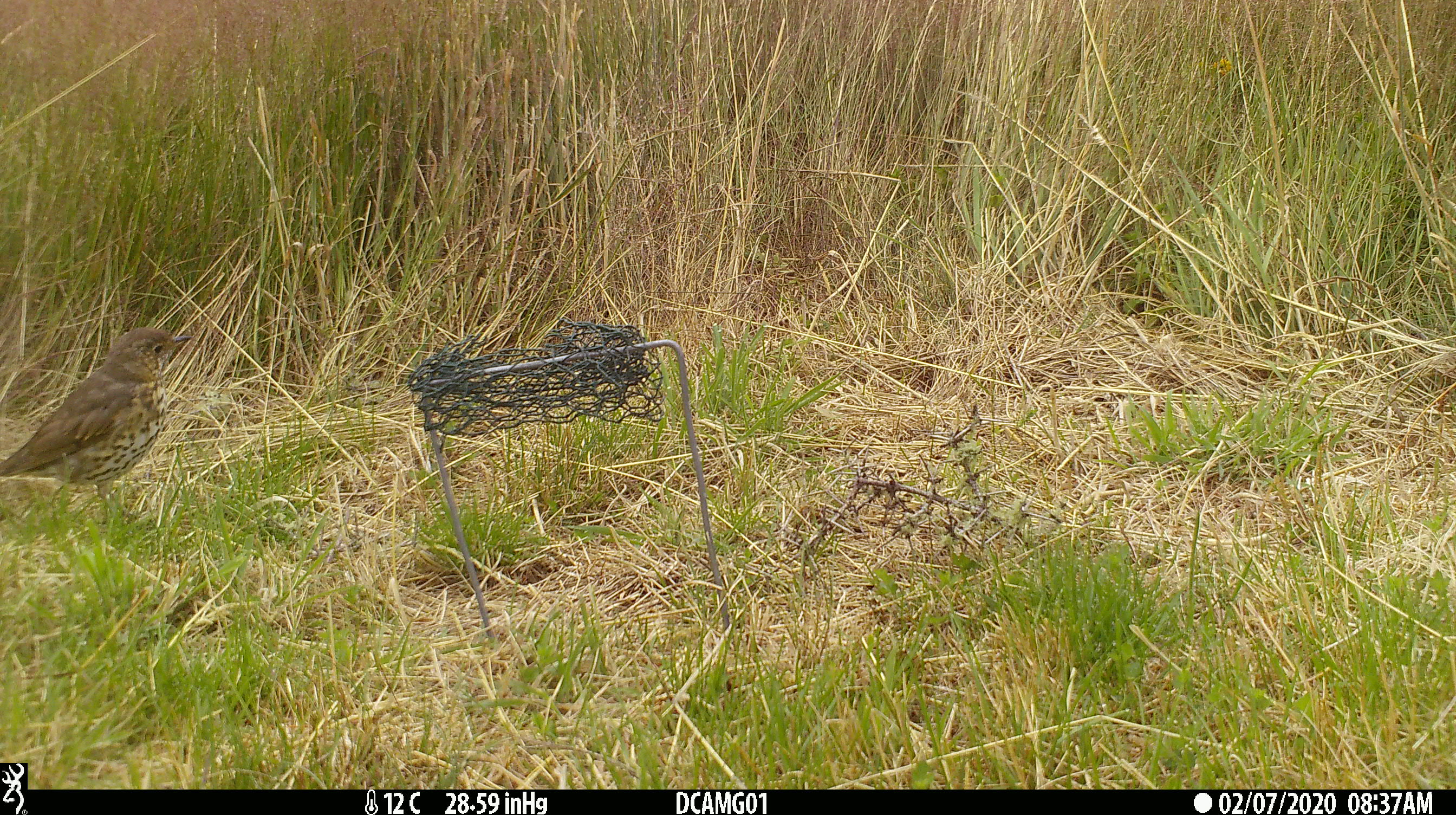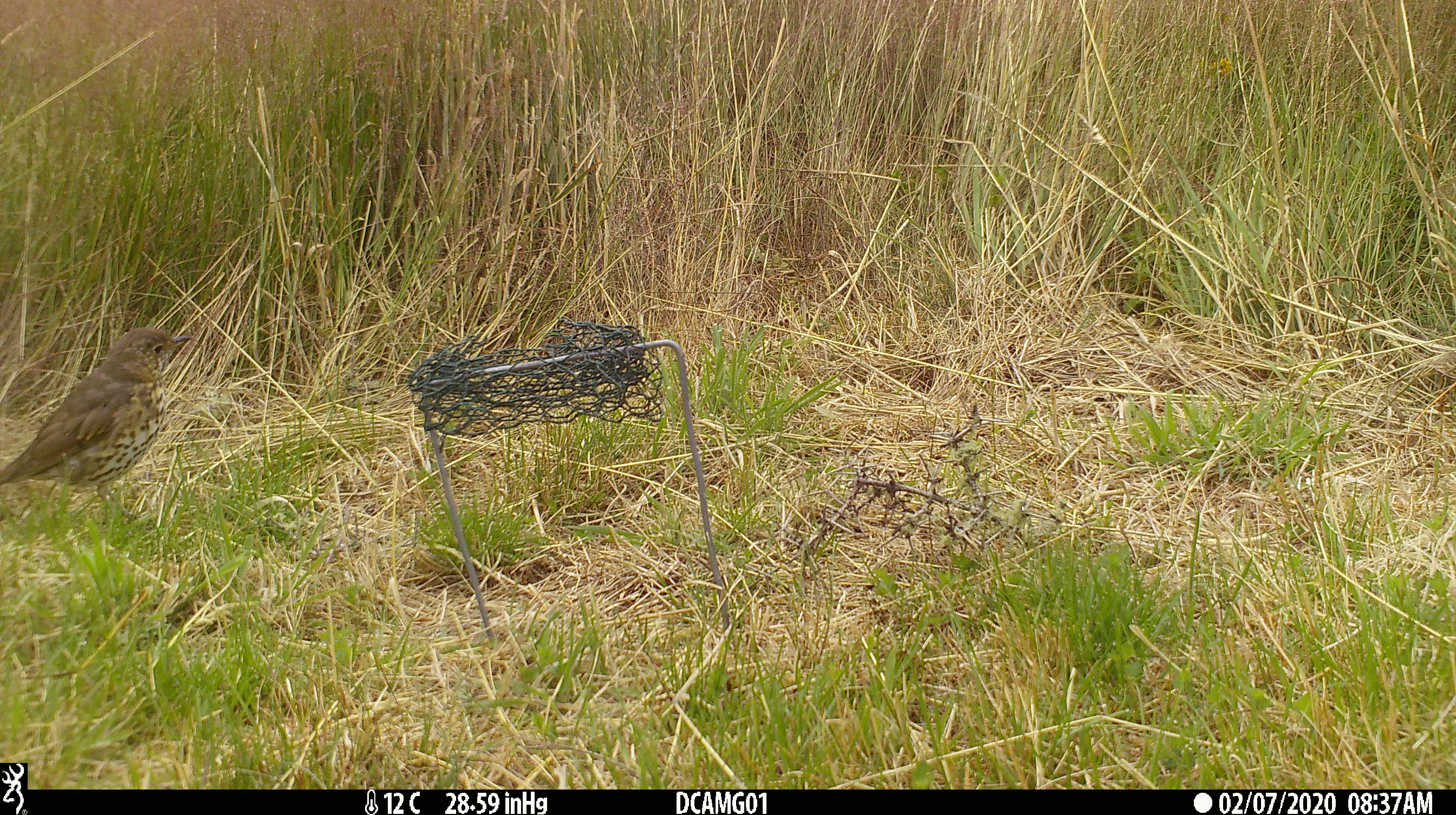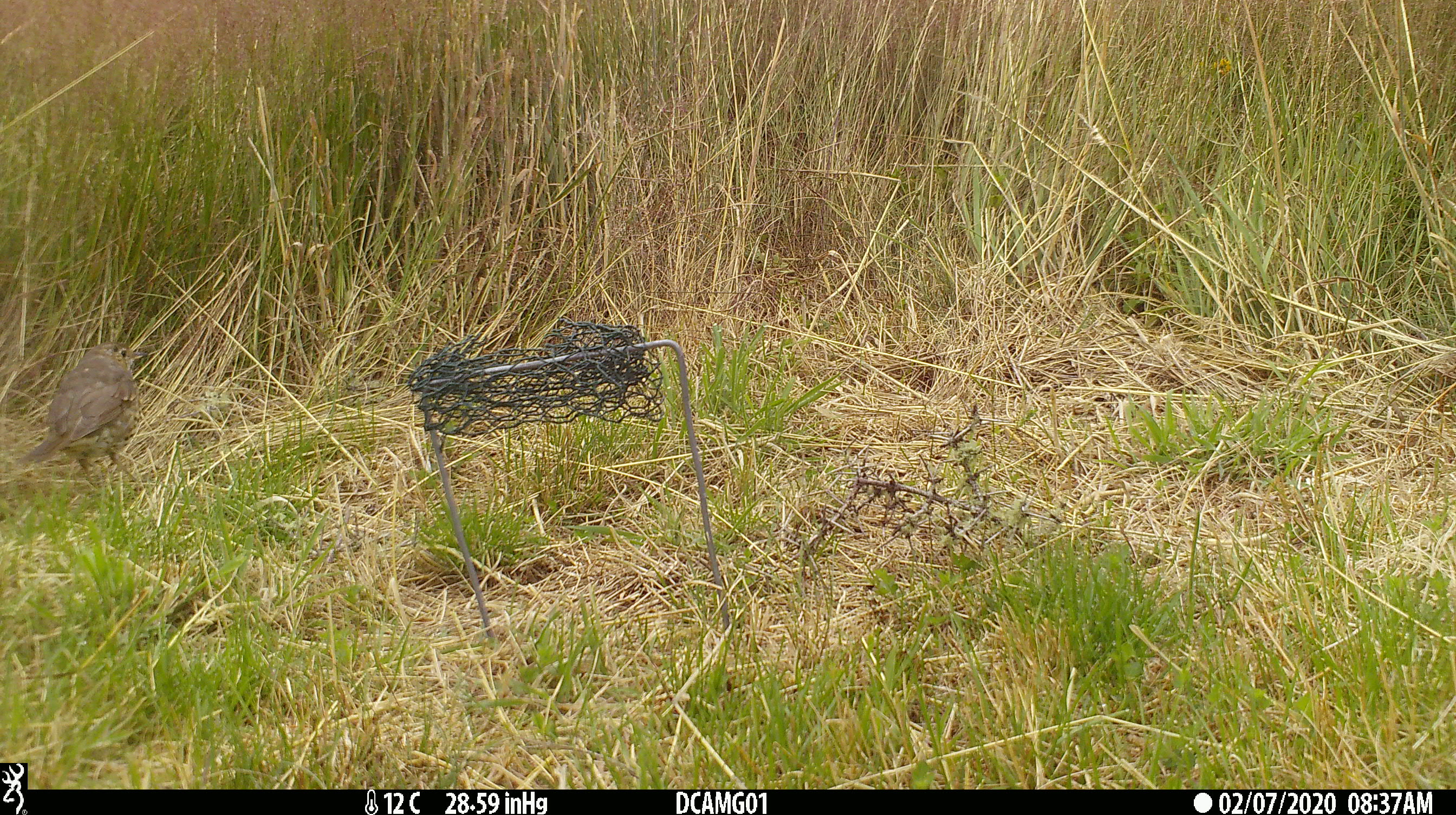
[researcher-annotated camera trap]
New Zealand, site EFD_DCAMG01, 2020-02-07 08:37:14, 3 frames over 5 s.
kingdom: Animalia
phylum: Chordata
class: Aves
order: Passeriformes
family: Turdidae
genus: Turdus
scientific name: Turdus philomelos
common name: song thrush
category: thrush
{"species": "thrush (song thrush) (Turdus philomelos)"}